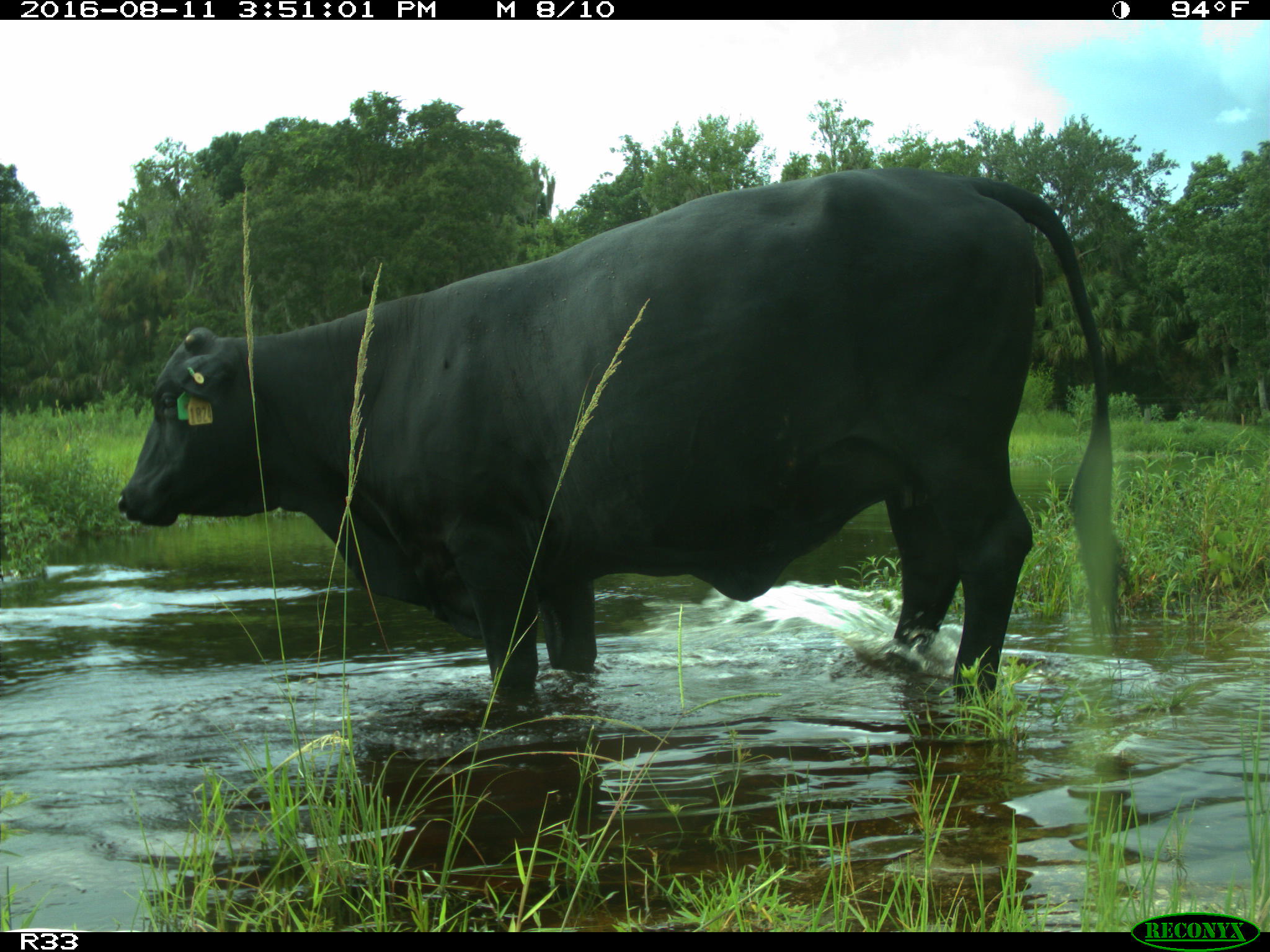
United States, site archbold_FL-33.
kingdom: Animalia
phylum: Chordata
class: Mammalia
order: Artiodactyla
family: Bovidae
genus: Bos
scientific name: Bos taurus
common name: domestic cow